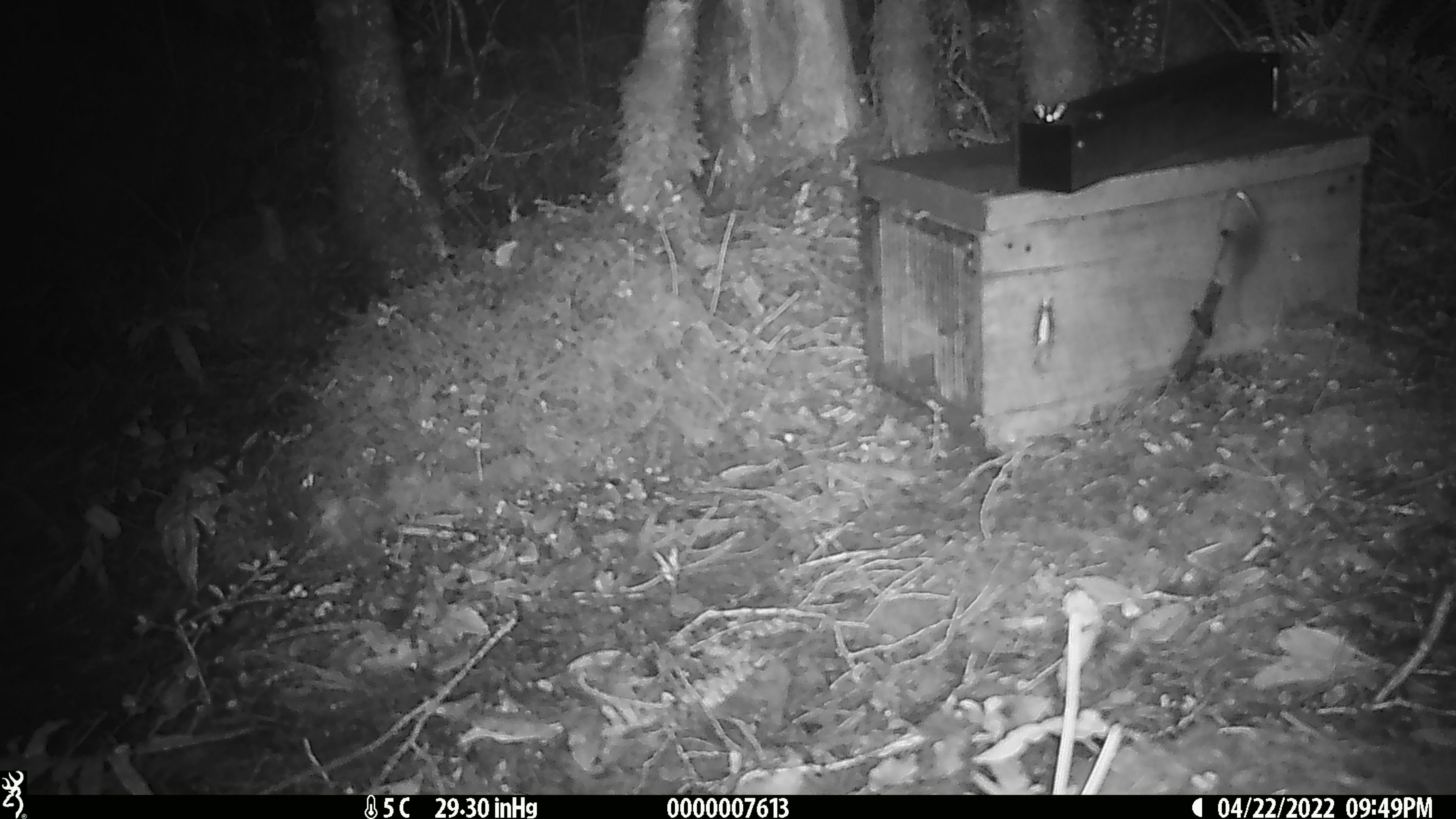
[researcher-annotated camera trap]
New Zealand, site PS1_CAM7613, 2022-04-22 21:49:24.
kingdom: Animalia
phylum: Chordata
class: Mammalia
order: Rodentia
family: Muridae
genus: Mus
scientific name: Mus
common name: mouse